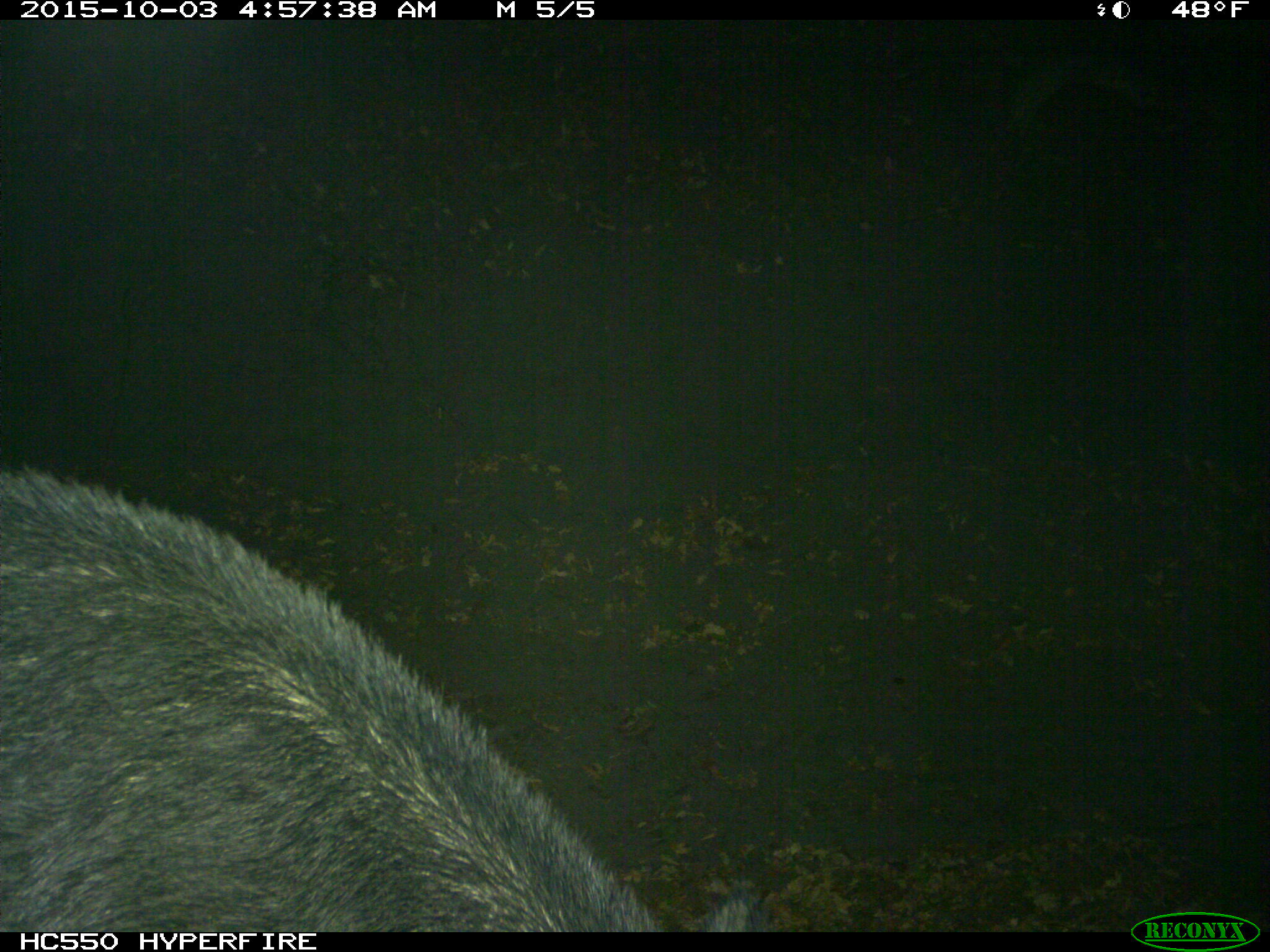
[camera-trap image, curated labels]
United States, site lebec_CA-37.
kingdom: Animalia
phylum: Chordata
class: Mammalia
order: Artiodactyla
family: Suidae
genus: Sus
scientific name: Sus scrofa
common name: wild boar